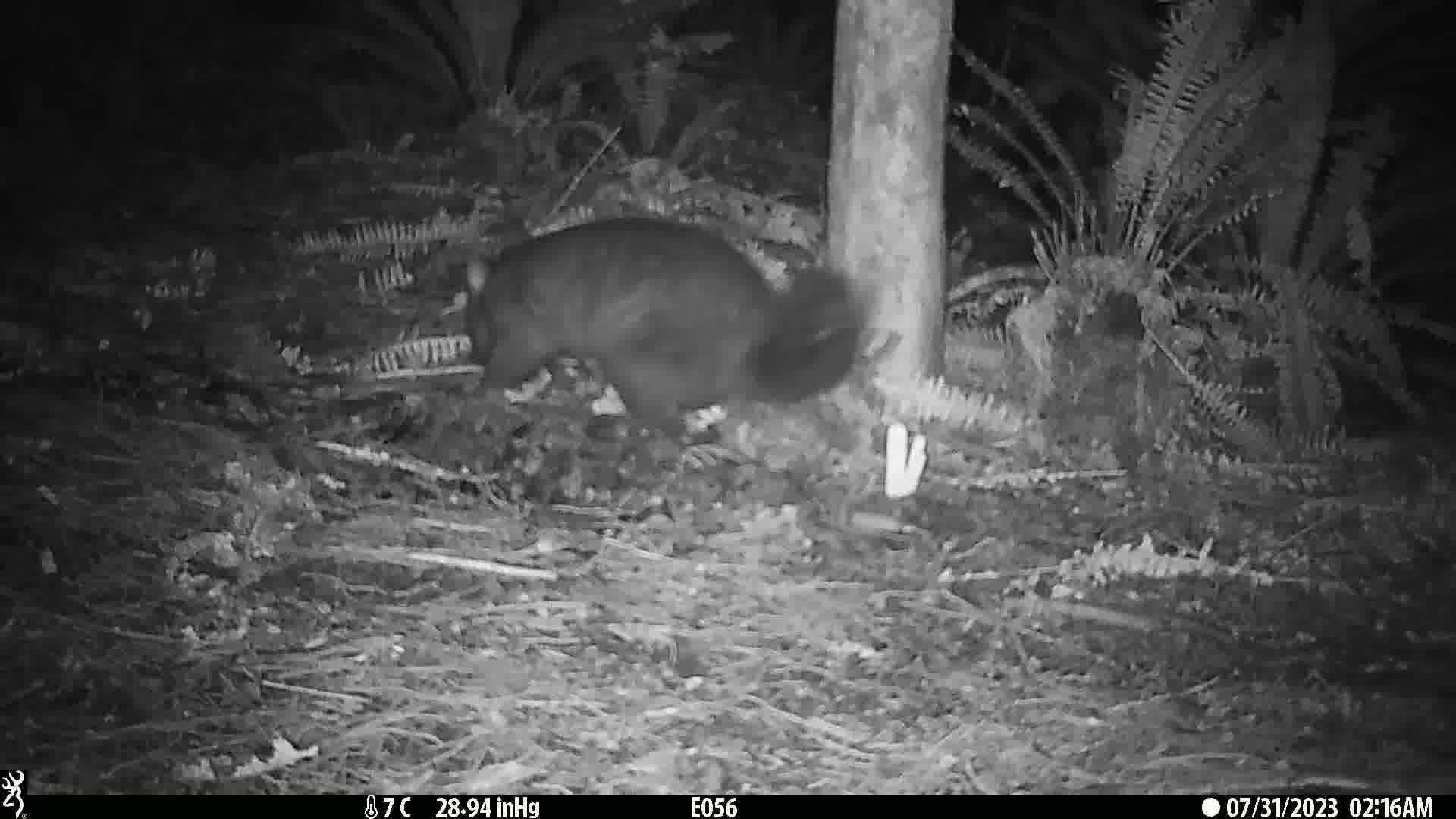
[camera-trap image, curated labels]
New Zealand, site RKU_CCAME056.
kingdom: Animalia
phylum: Chordata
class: Mammalia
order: Diprotodontia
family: Phalangeridae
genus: Trichosurus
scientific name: Trichosurus vulpecula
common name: common brushtail possum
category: possum